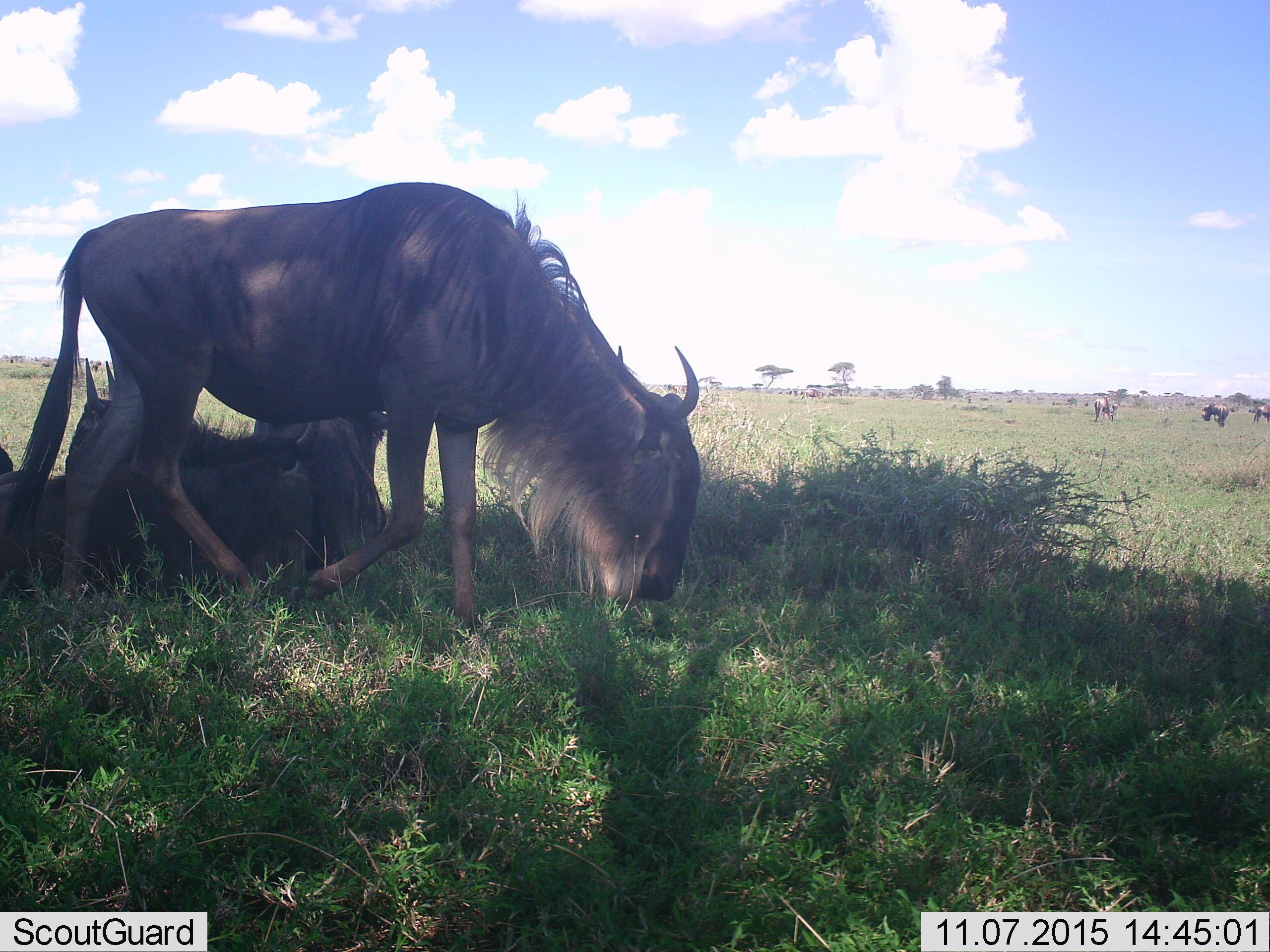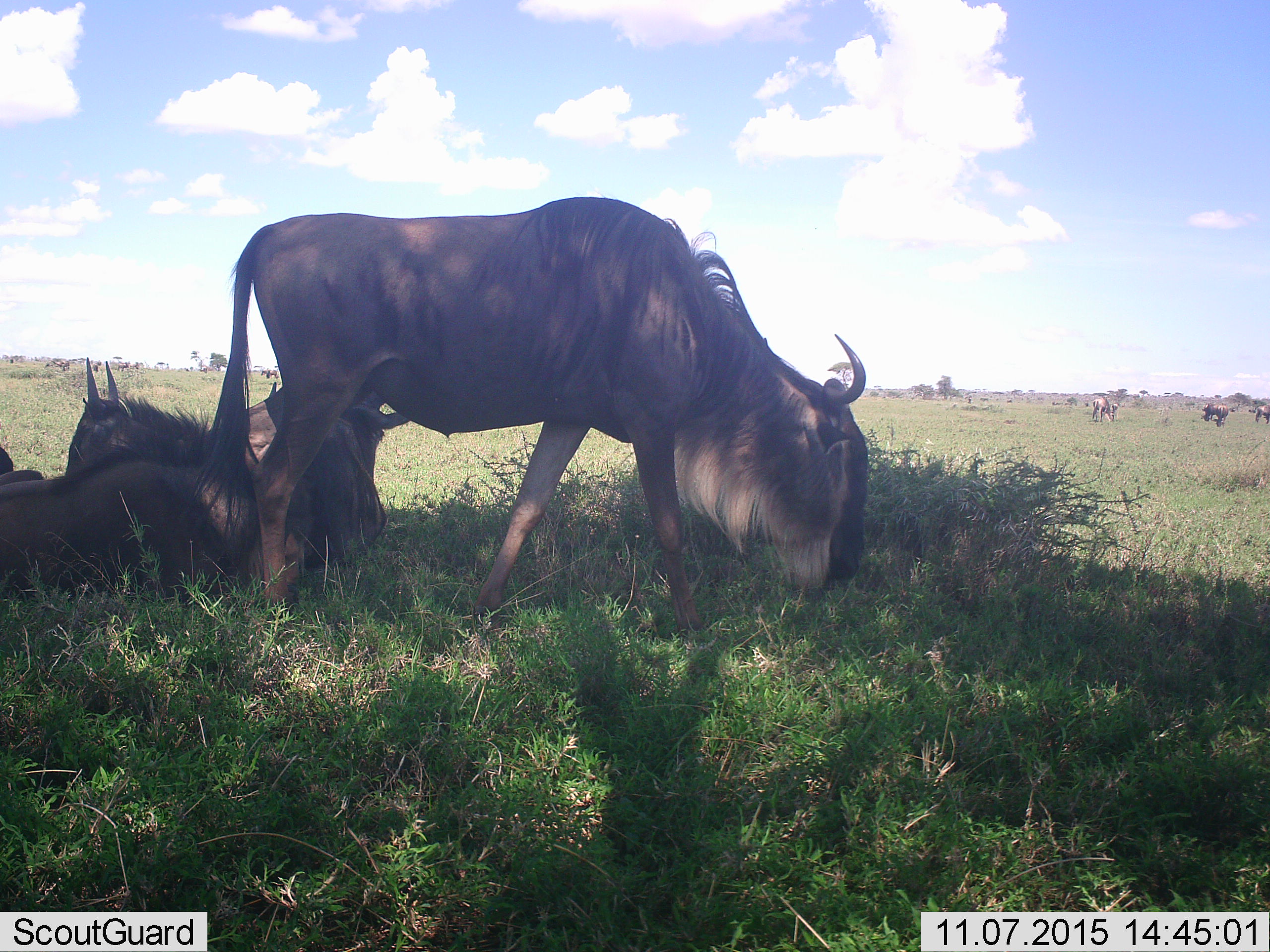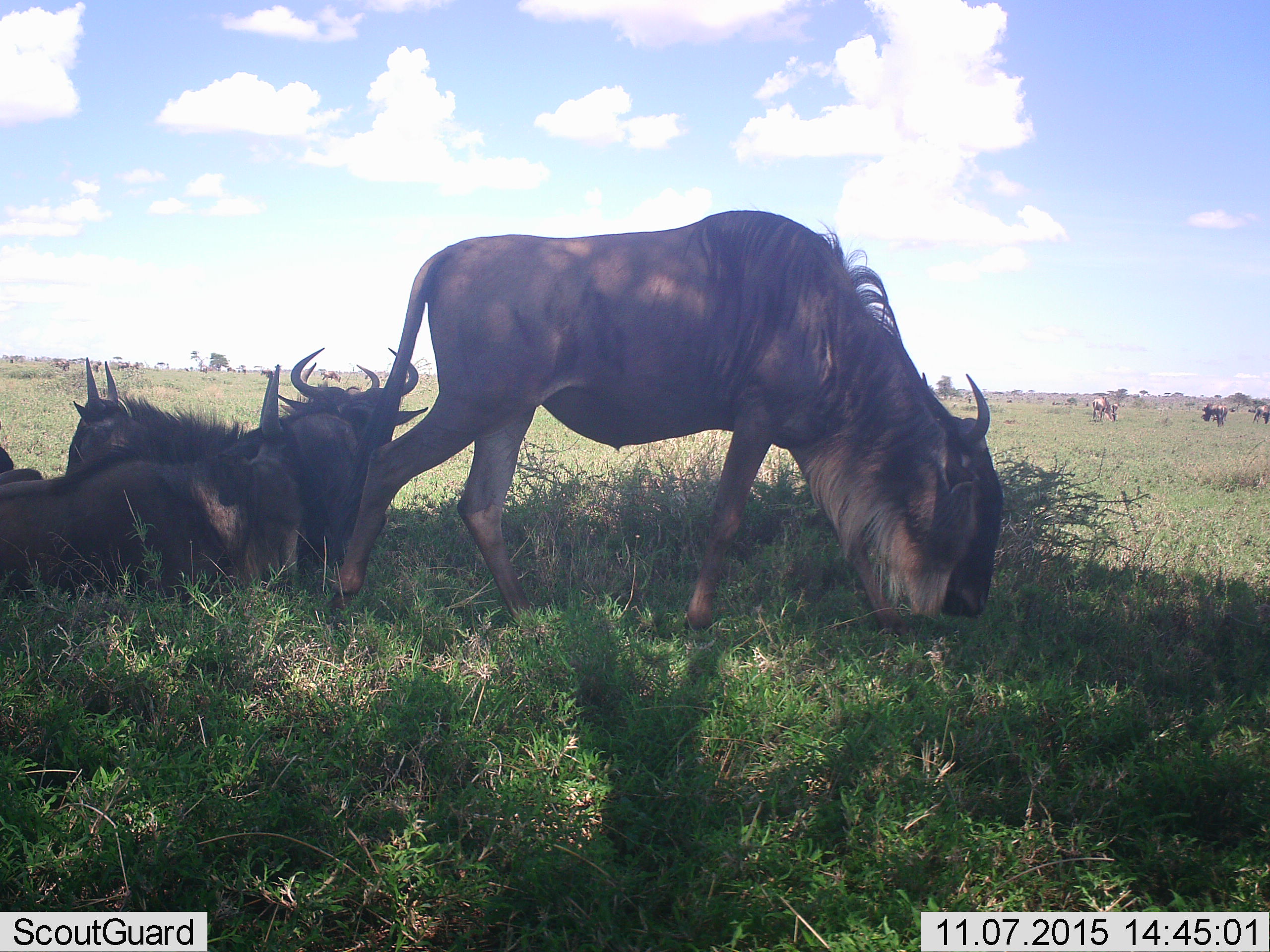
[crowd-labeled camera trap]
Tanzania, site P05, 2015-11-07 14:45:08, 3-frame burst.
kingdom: Animalia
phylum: Chordata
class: Mammalia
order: Artiodactyla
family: Bovidae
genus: Connochaetes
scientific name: Connochaetes taurinus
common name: blue wildebeest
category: wildebeest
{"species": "wildebeest (blue wildebeest) (Connochaetes taurinus)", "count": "4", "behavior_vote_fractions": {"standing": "62%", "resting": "50%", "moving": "38%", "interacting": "0%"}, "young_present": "0%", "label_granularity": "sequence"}